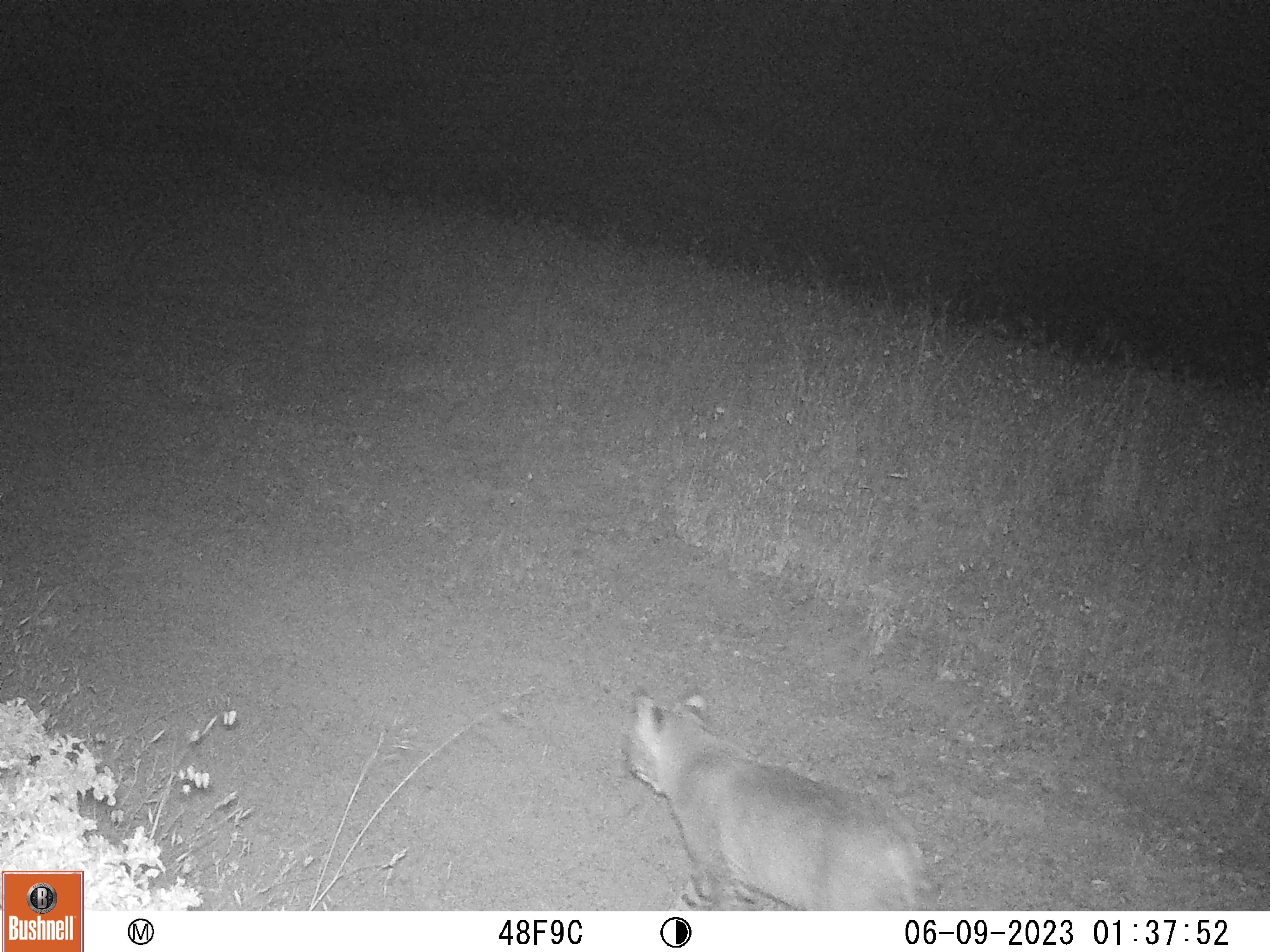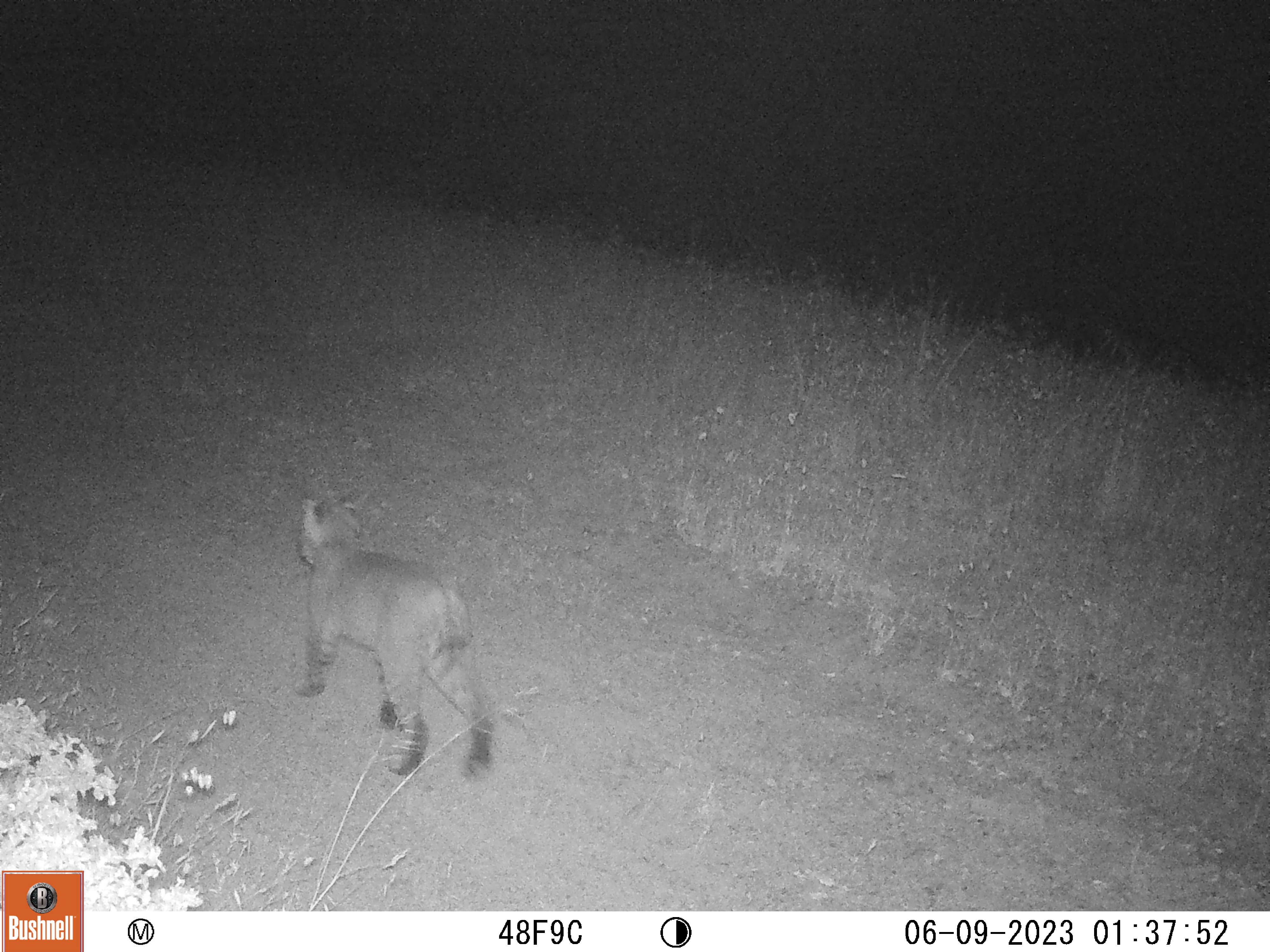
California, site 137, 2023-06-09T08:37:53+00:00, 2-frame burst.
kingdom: Animalia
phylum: Chordata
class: Mammalia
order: Carnivora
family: Felidae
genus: Lynx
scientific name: Lynx rufus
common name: bobcat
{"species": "bobcat (Lynx rufus)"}